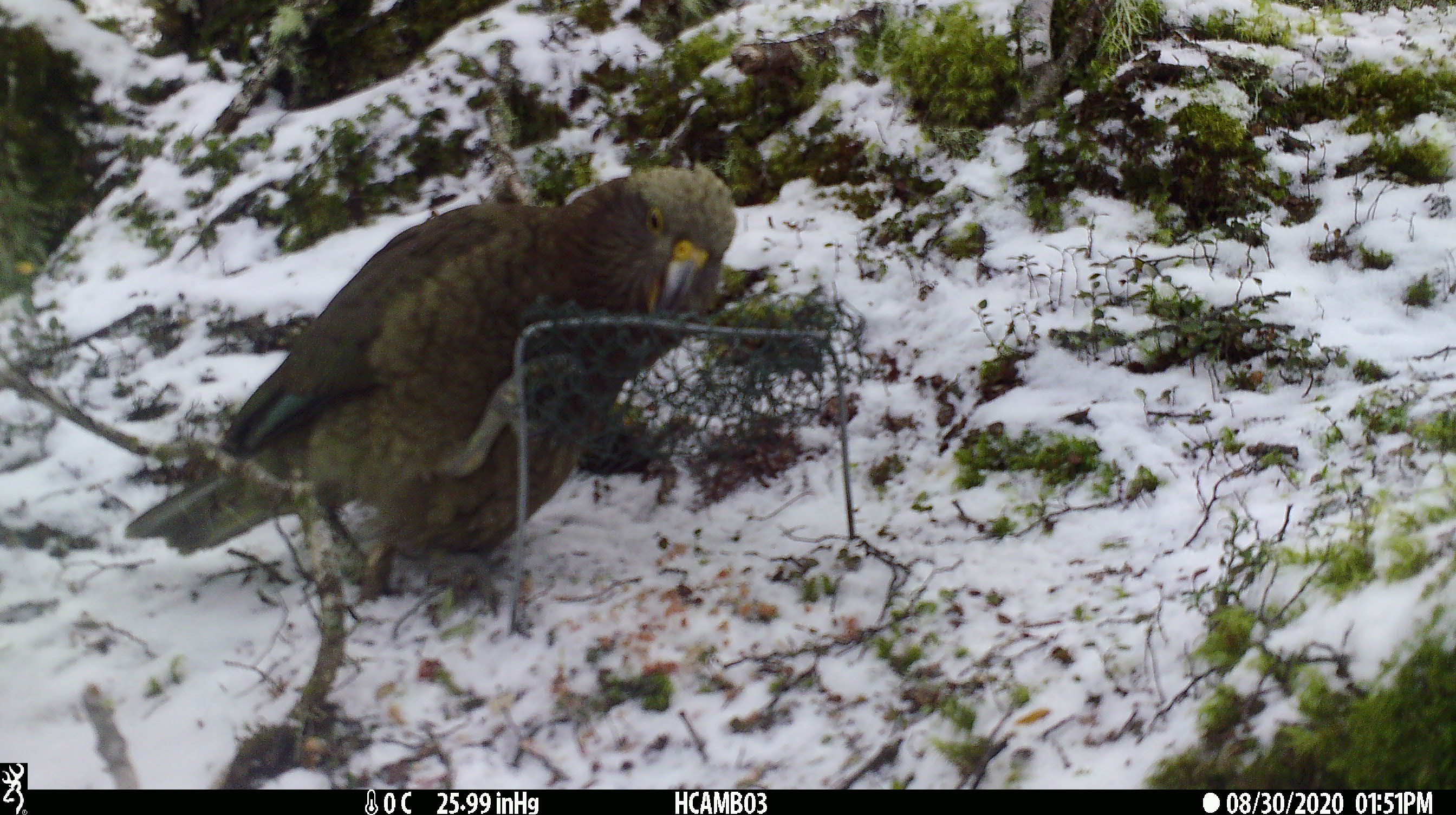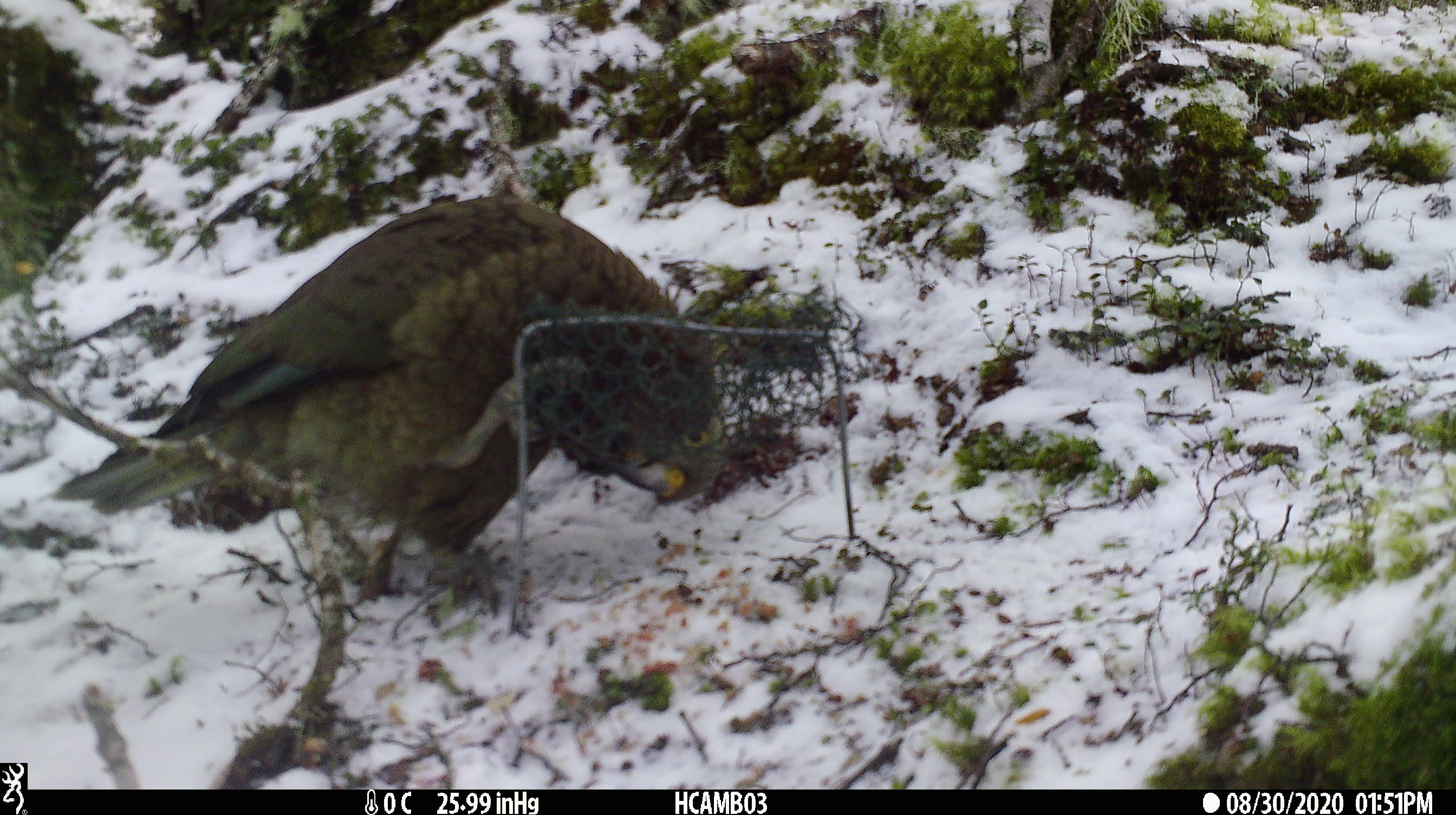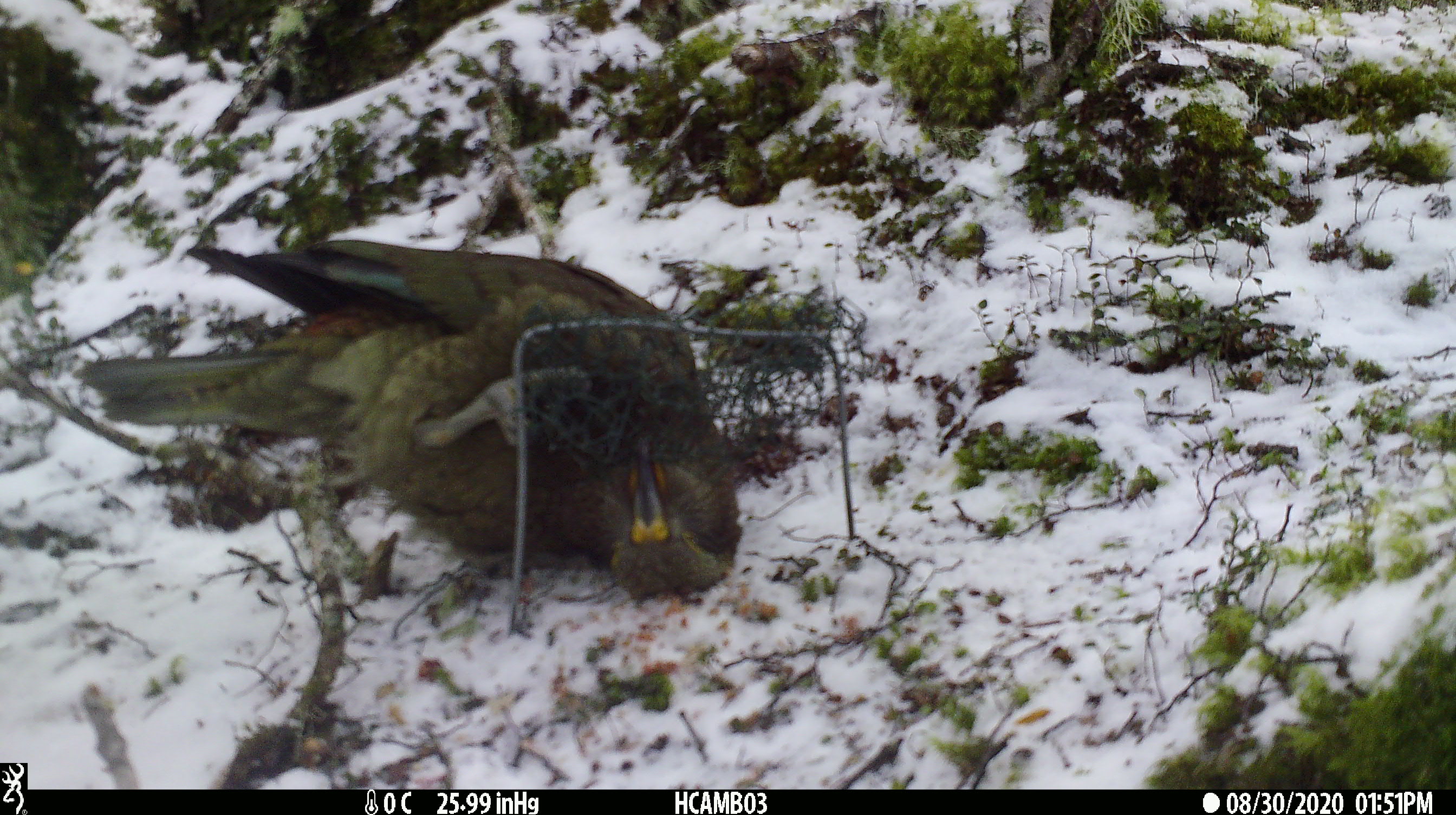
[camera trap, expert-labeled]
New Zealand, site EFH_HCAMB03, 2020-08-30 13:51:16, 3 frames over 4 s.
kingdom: Animalia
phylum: Chordata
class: Aves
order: Psittaciformes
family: Strigopidae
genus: Nestor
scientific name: Nestor notabilis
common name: kea